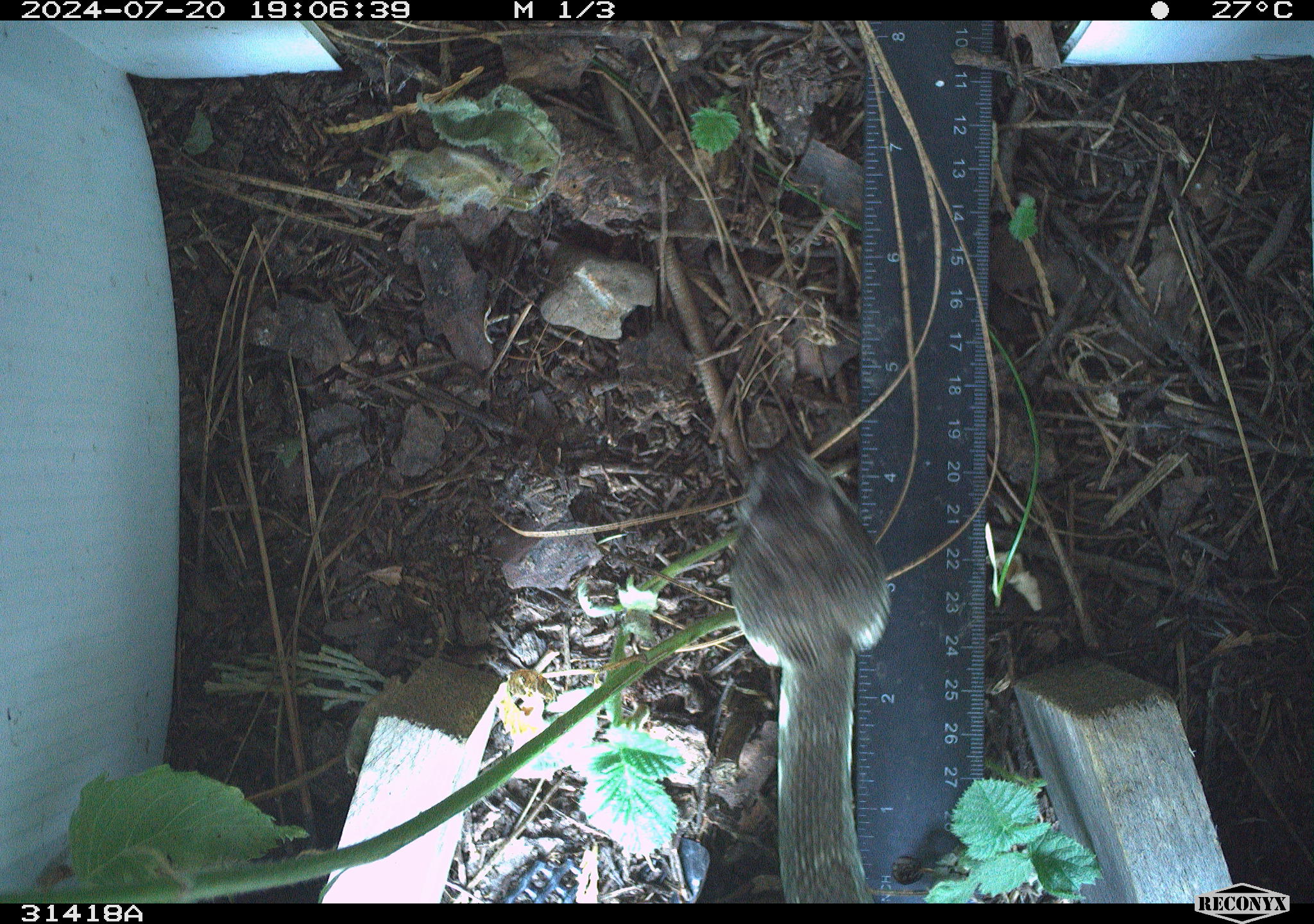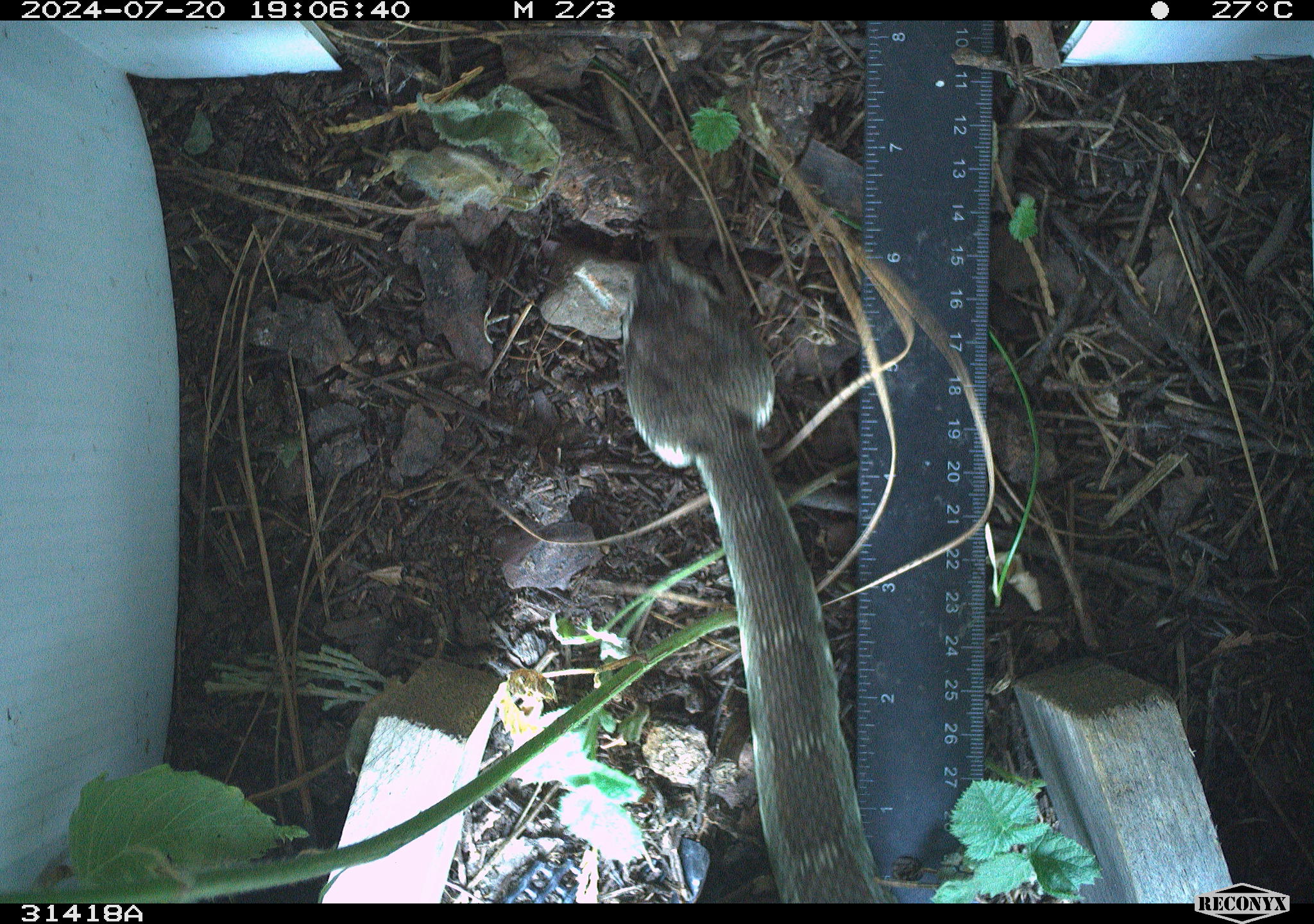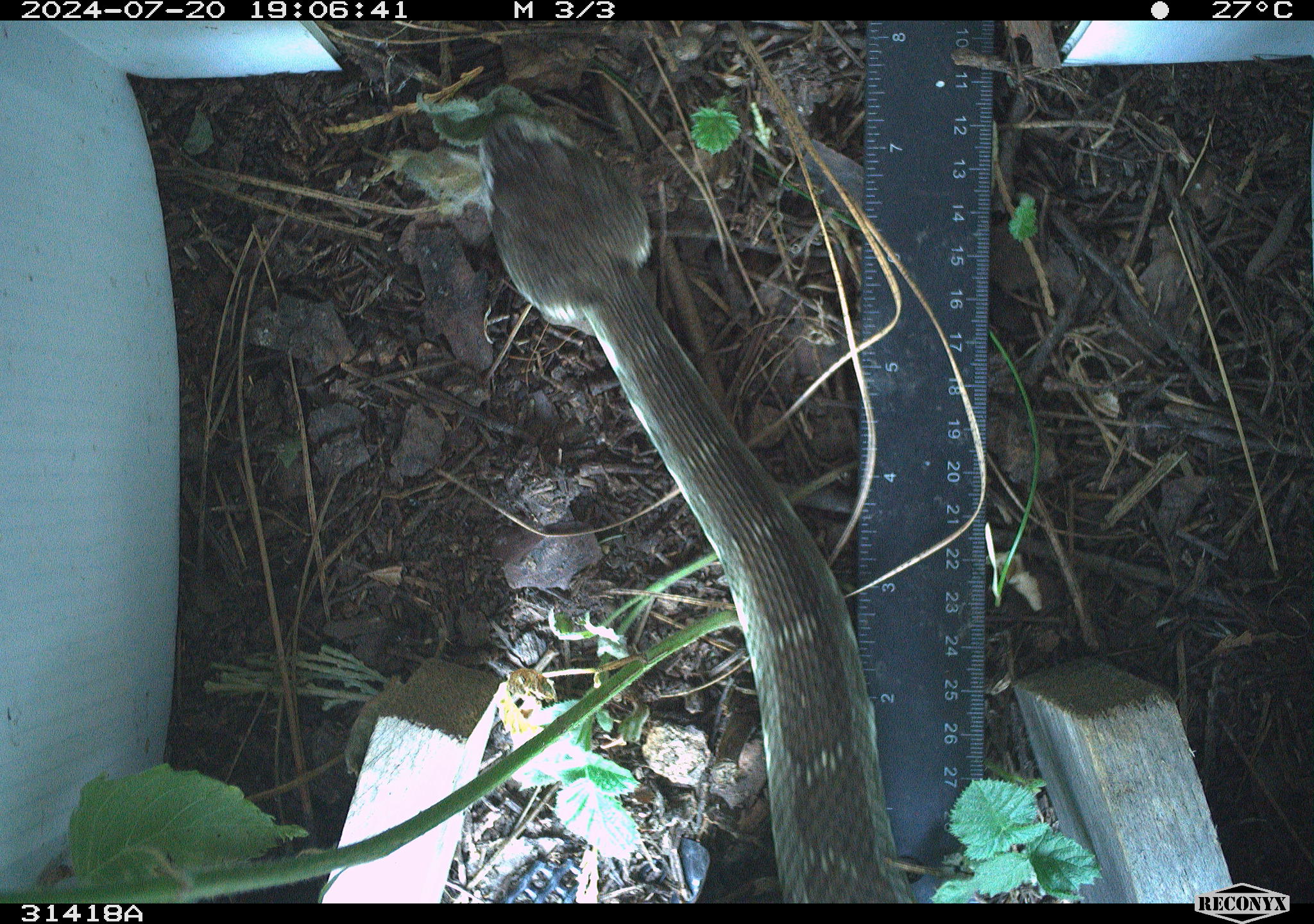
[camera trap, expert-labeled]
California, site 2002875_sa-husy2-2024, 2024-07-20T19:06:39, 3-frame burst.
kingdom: Animalia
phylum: Chordata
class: Reptilia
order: Squamata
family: Viperidae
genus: Crotalus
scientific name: Crotalus oreganus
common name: western rattlesnake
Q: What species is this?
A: Western rattlesnake (Crotalus oreganus).